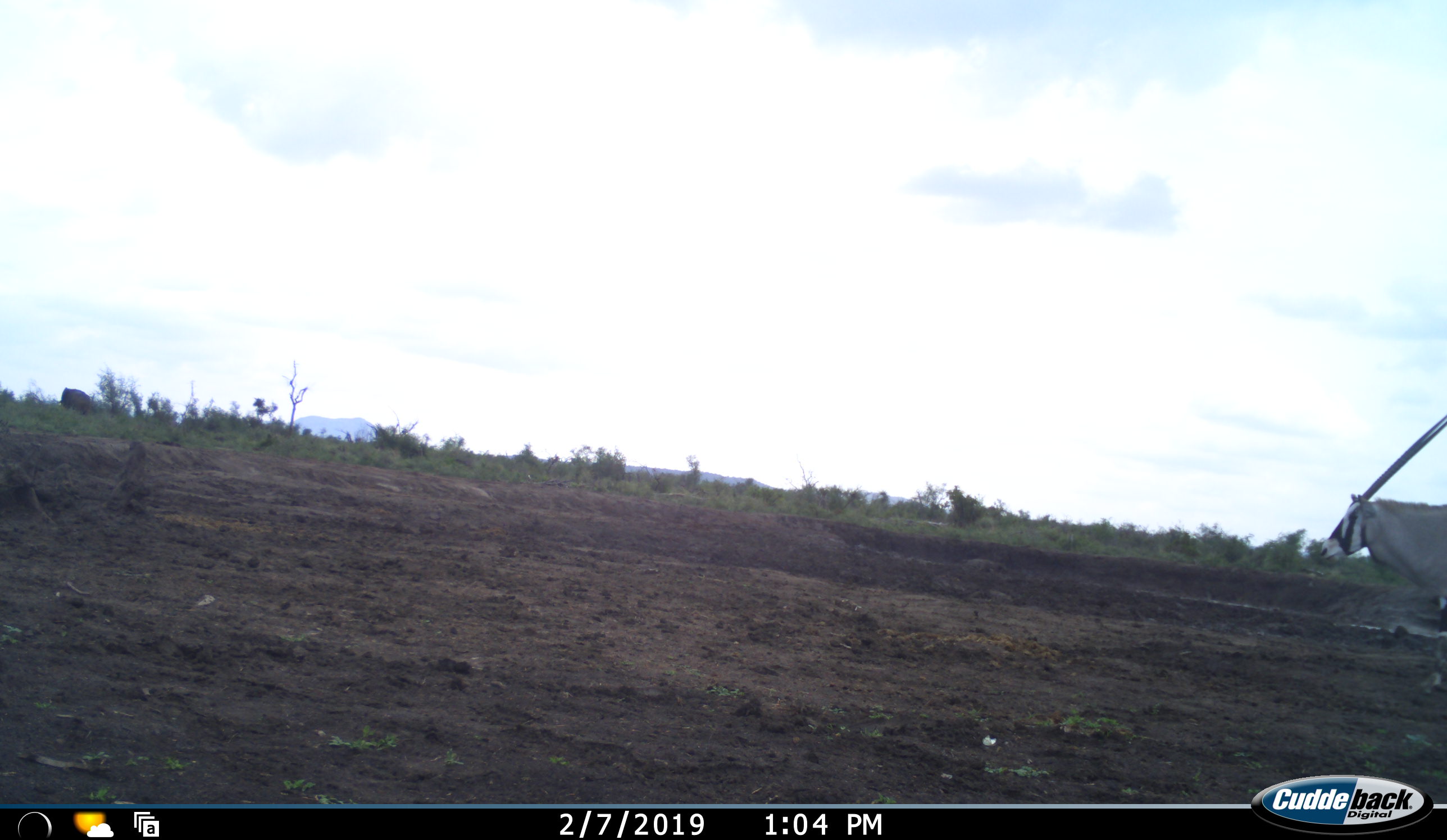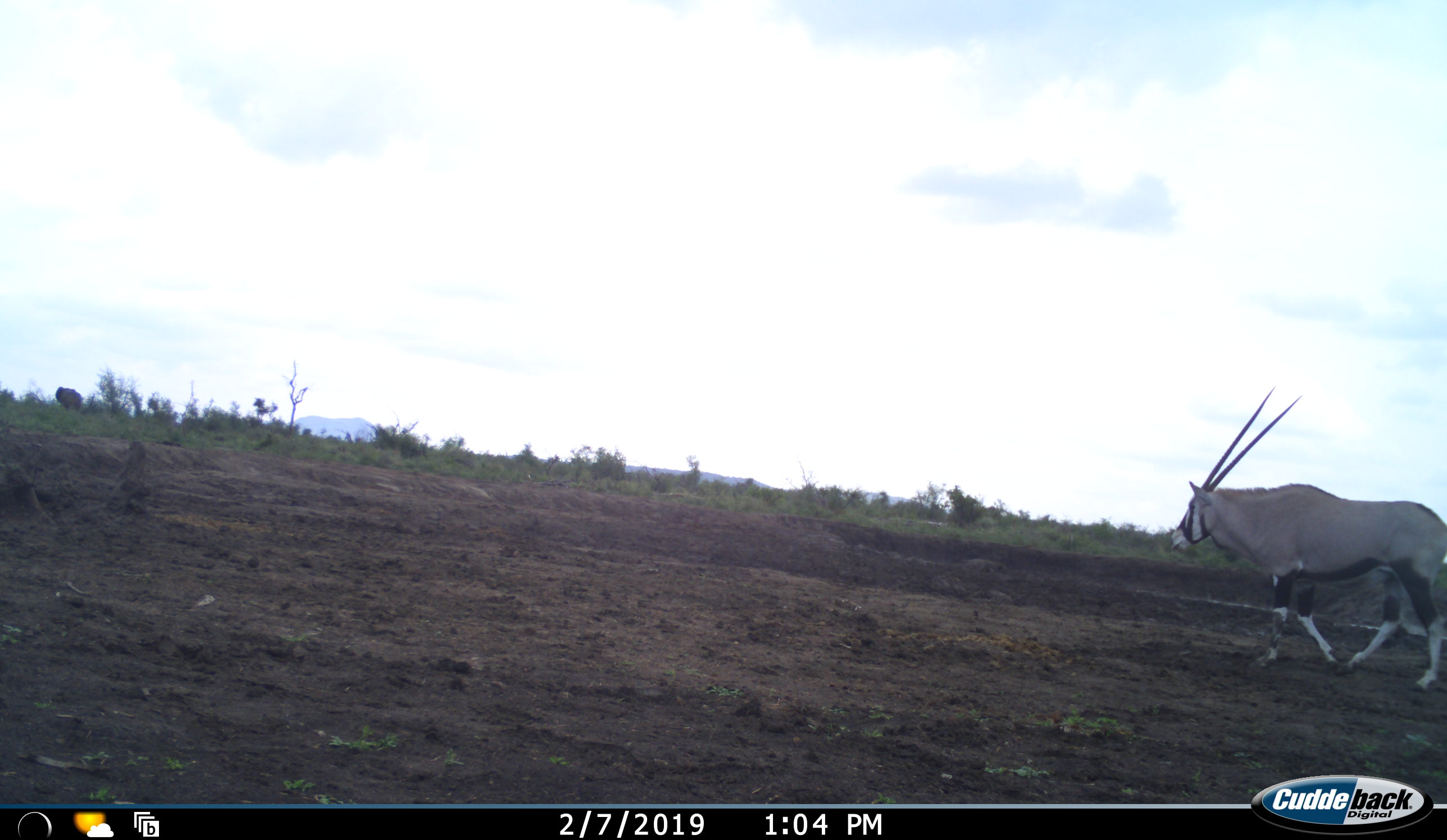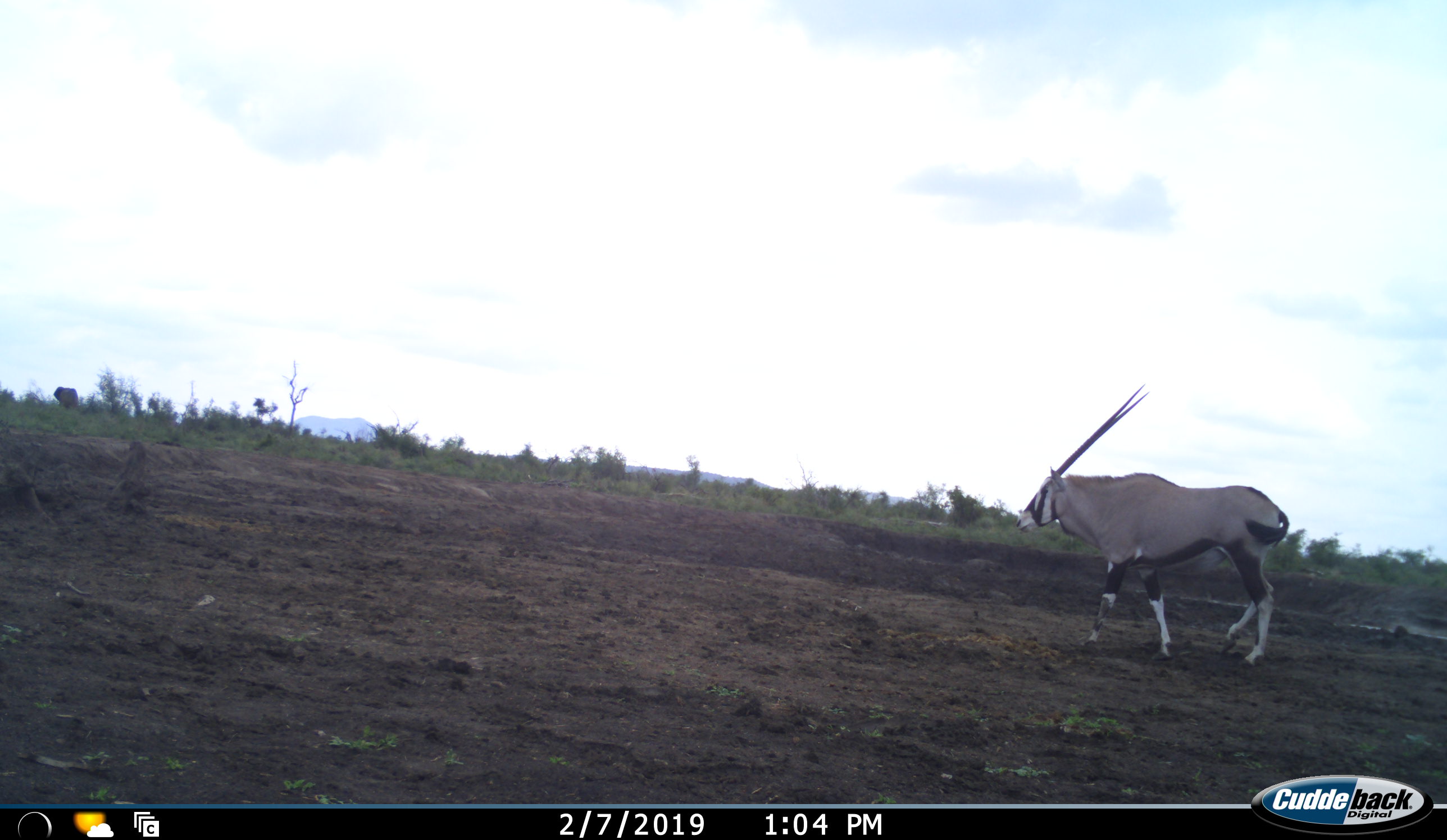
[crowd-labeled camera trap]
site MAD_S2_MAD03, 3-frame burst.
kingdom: Animalia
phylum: Chordata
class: Mammalia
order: Artiodactyla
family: Bovidae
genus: Oryx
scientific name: Oryx gazella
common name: gemsbok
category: oryx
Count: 1.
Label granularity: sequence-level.